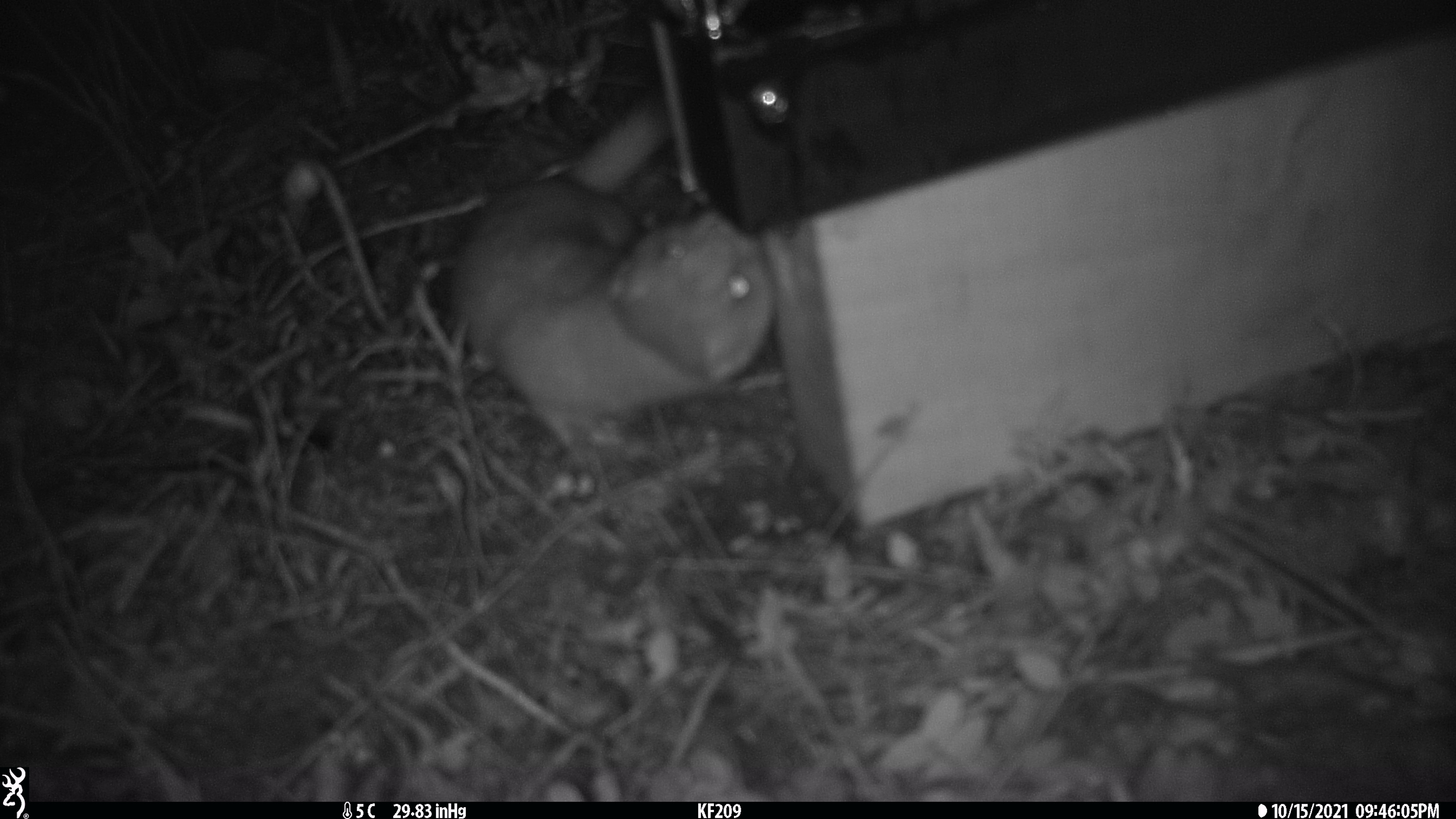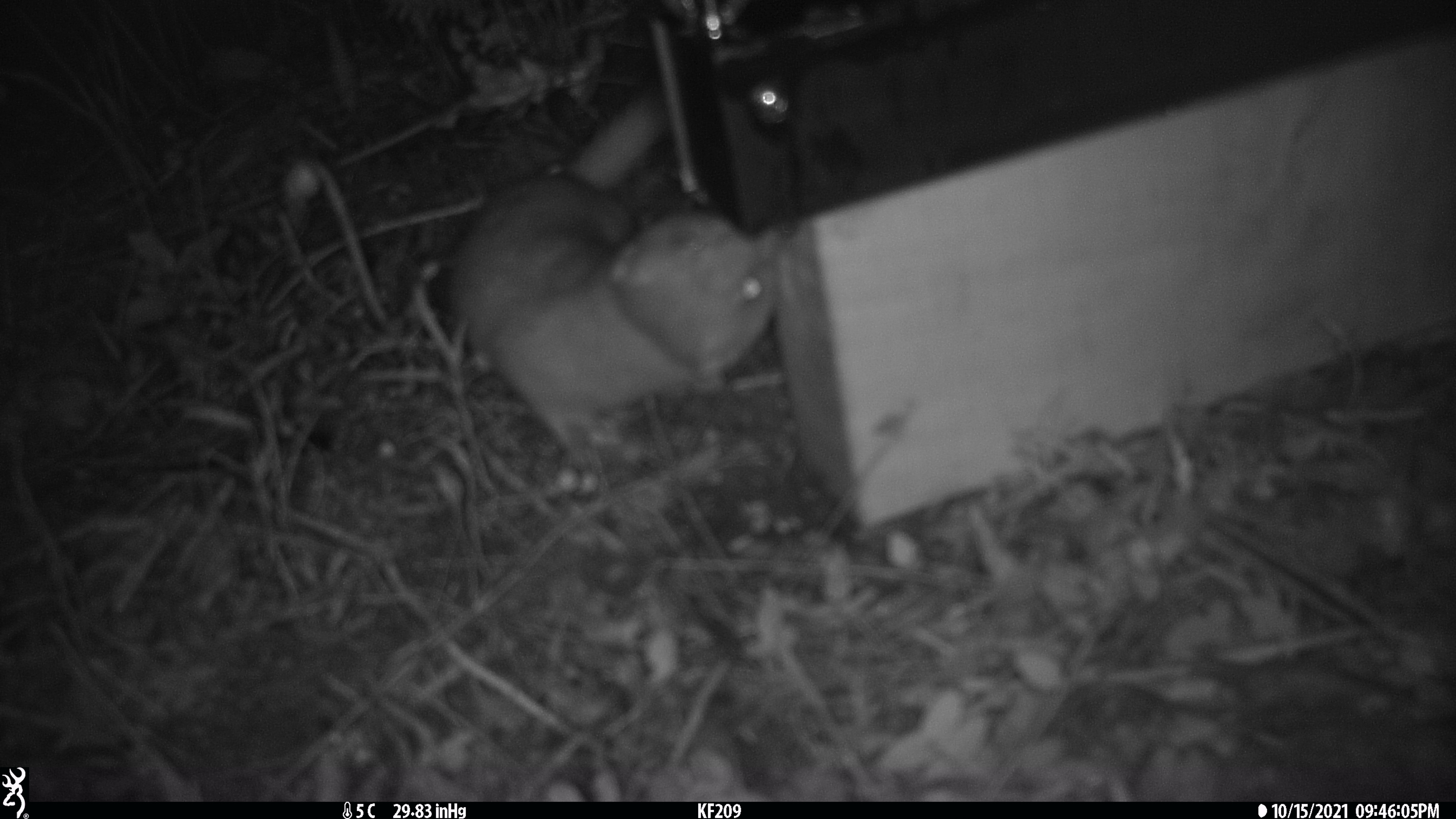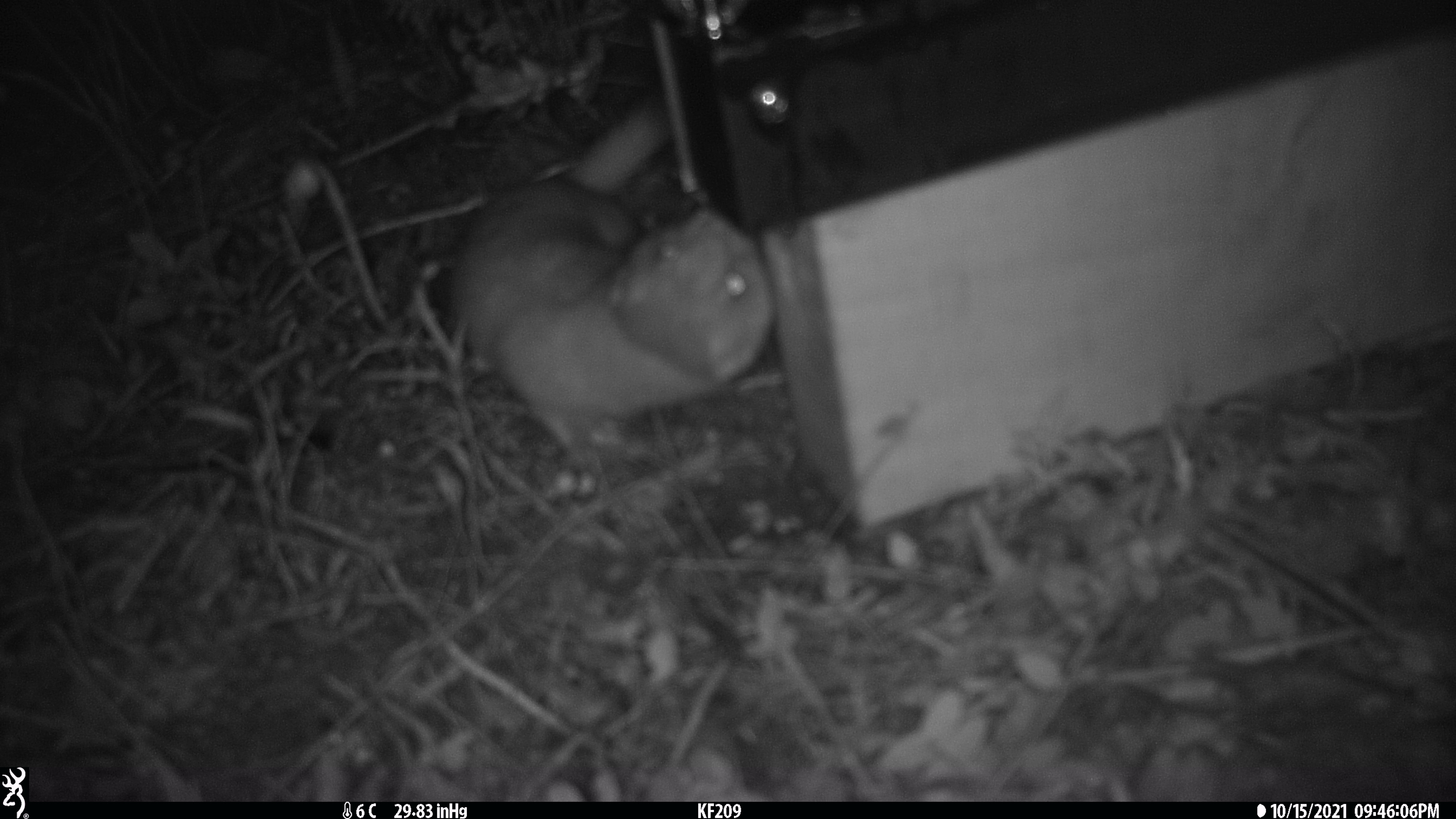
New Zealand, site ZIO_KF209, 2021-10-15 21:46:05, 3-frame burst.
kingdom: Animalia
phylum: Chordata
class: Mammalia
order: Carnivora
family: Mustelidae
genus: Mustela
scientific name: Mustela erminea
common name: stoat